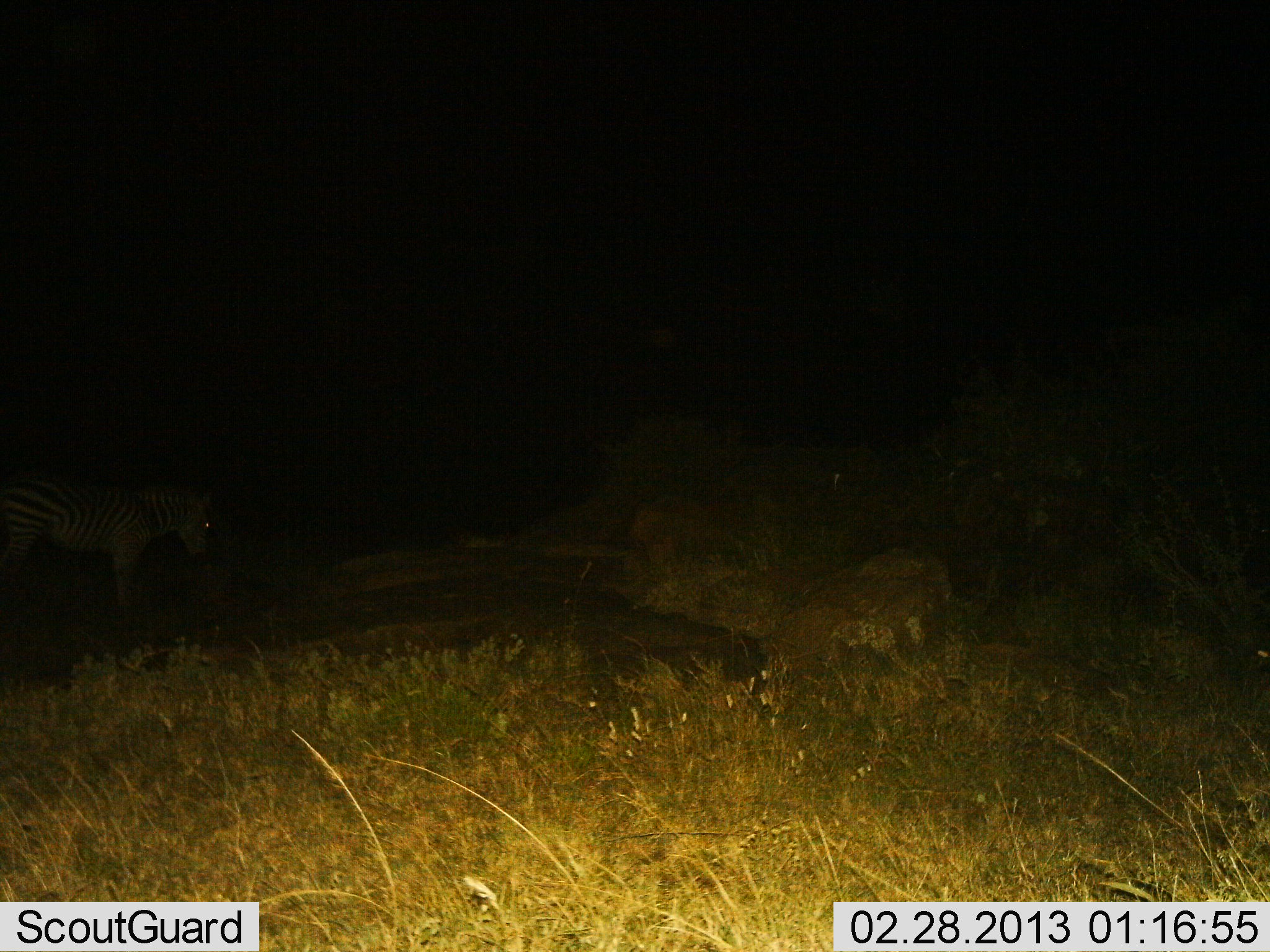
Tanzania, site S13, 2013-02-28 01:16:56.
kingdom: Animalia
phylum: Chordata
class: Mammalia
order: Perissodactyla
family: Equidae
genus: Equus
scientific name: Equus quagga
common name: plains zebra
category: zebra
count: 1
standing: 92%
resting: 0%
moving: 0%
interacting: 0%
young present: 3%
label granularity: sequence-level